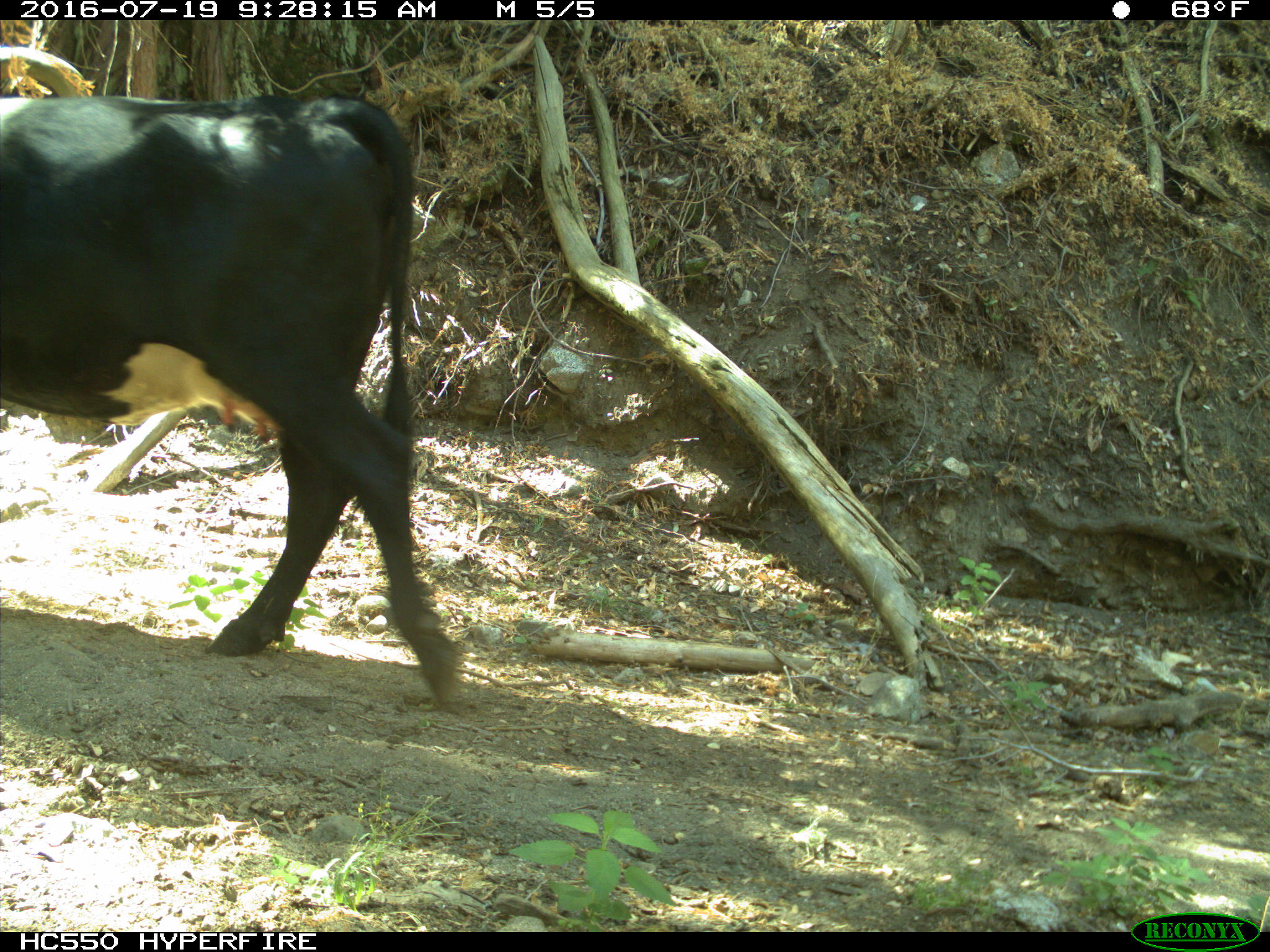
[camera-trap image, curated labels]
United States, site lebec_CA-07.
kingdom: Animalia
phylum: Chordata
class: Mammalia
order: Artiodactyla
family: Bovidae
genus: Bos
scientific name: Bos taurus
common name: domestic cow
Bos taurus (domestic cow).